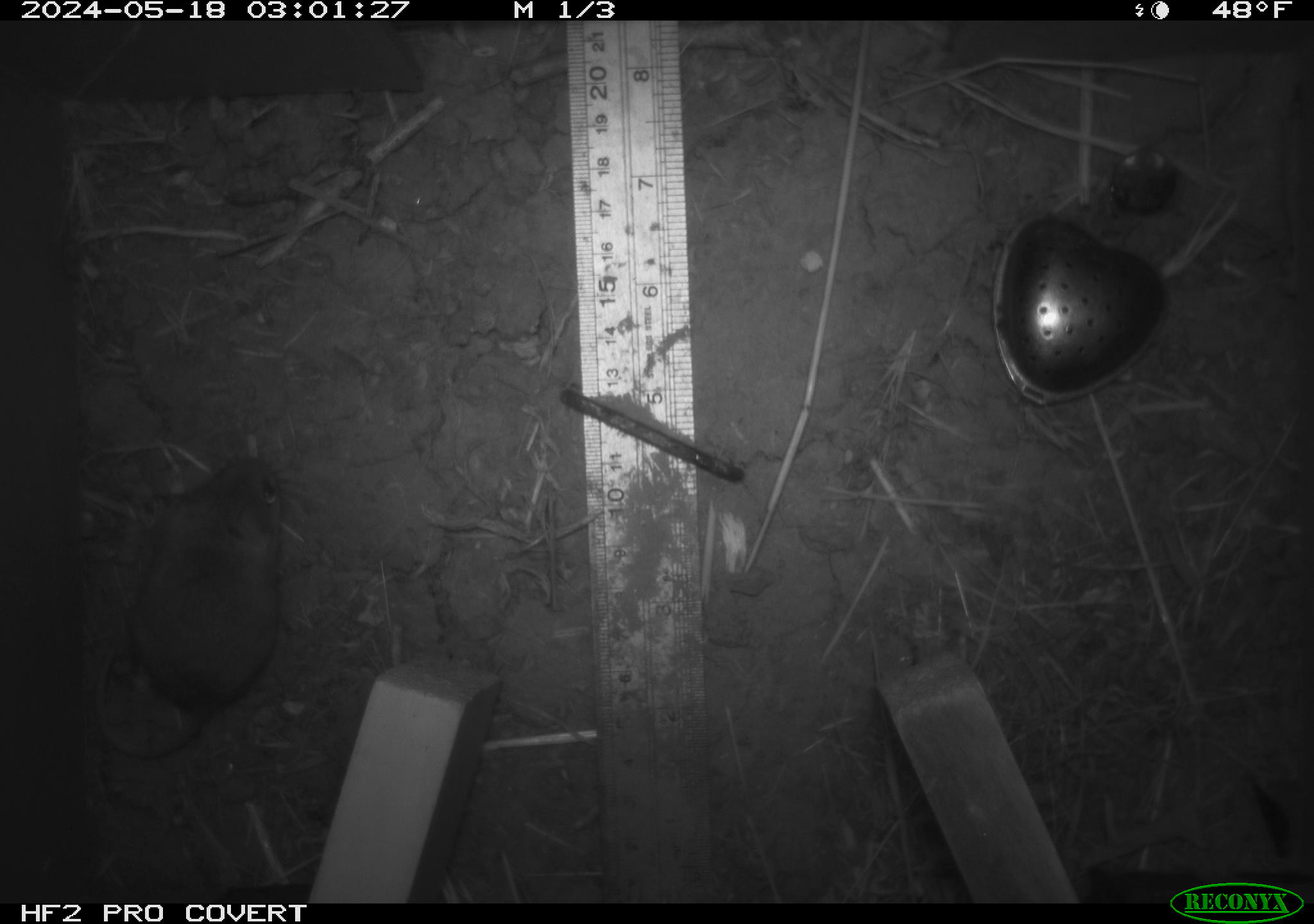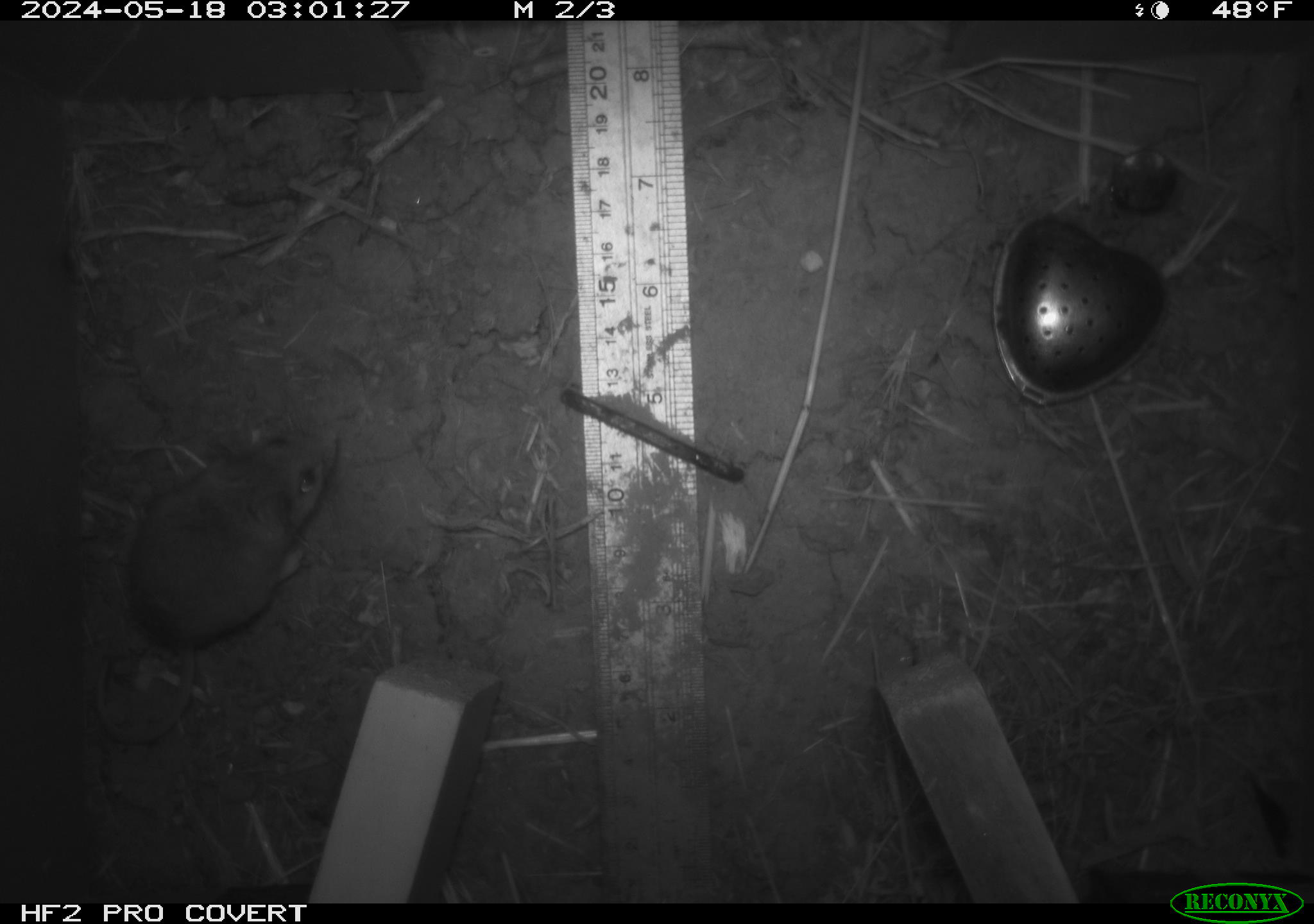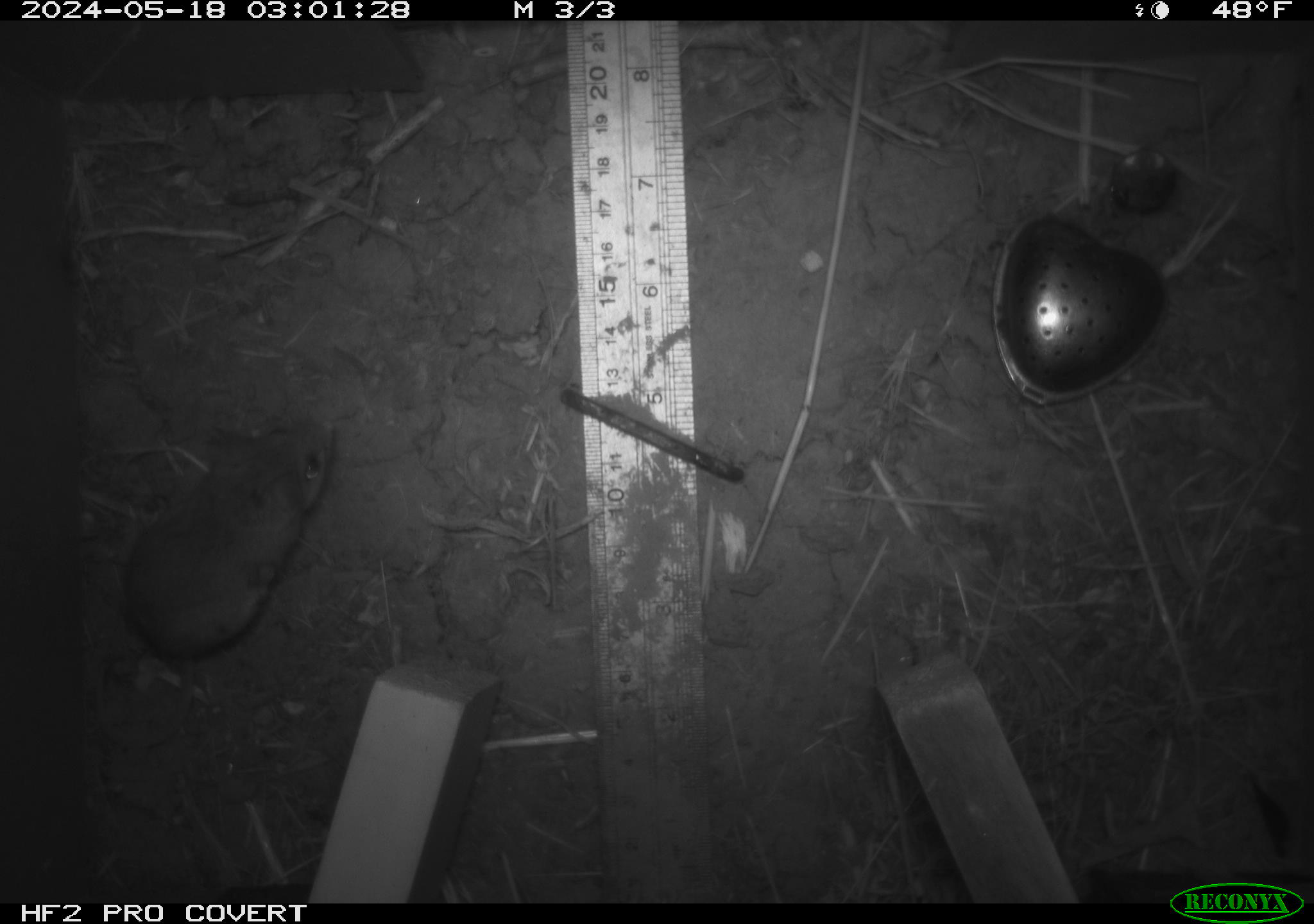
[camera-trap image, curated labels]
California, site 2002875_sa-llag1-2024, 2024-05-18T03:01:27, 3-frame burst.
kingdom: Animalia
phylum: Chordata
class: Mammalia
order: Rodentia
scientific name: Rodentia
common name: mouse species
Mouse species (Rodentia).